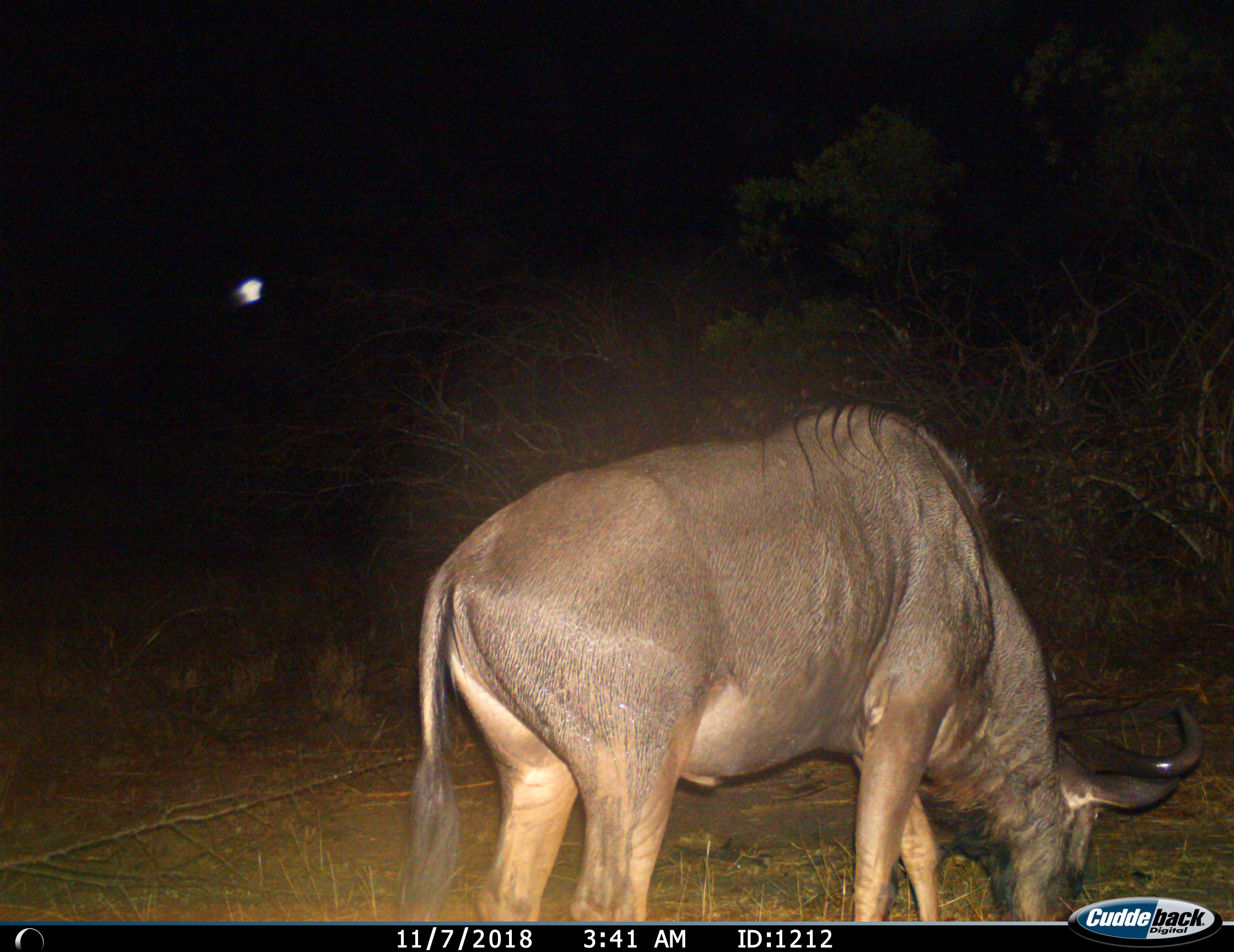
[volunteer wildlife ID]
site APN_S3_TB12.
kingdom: Animalia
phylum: Chordata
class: Mammalia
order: Artiodactyla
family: Bovidae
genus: Connochaetes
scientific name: Connochaetes taurinus taurinus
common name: blue wildebeest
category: wildebeestblue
Wildebeestblue (blue wildebeest) (Connochaetes taurinus taurinus), count 1. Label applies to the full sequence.